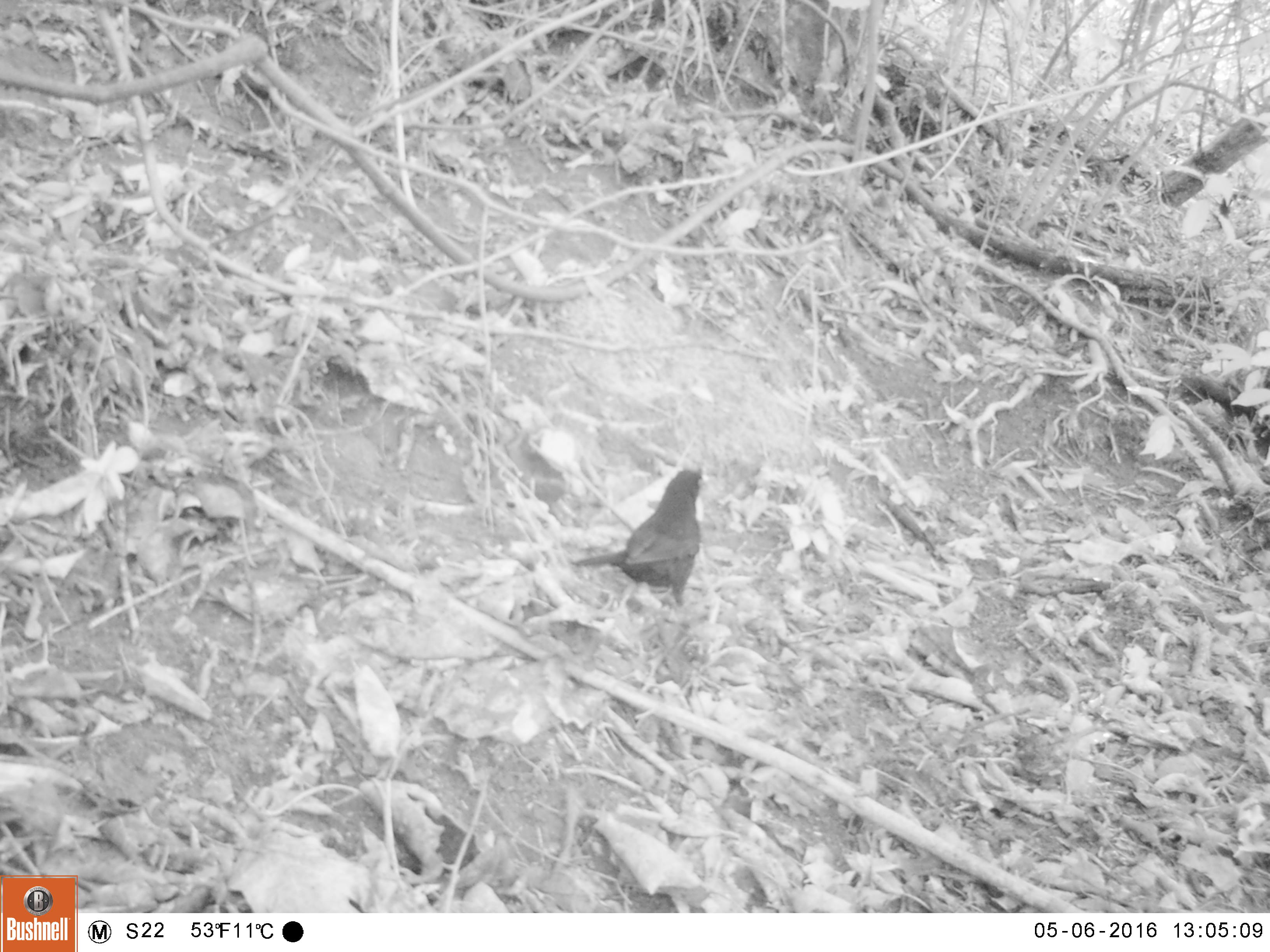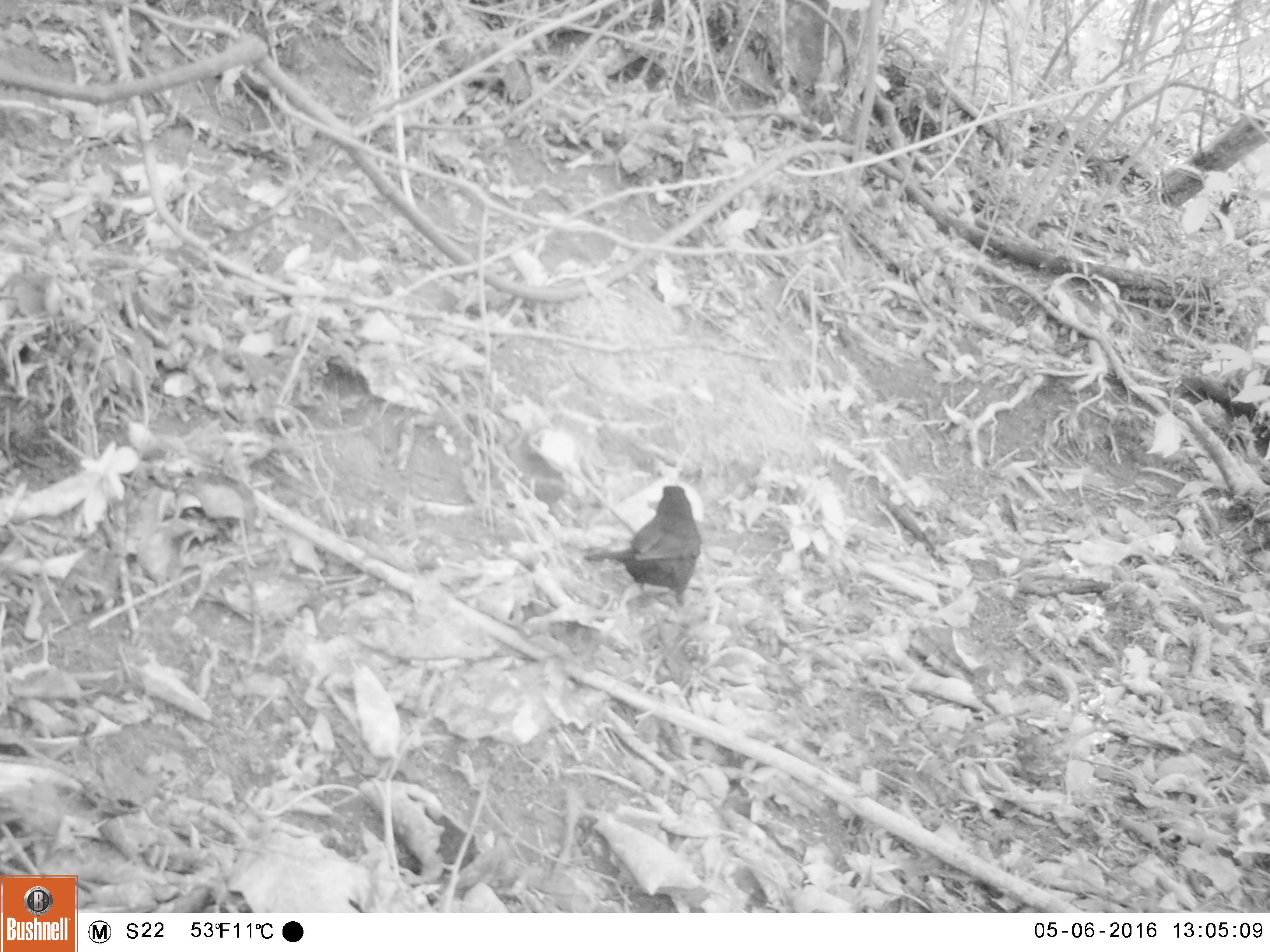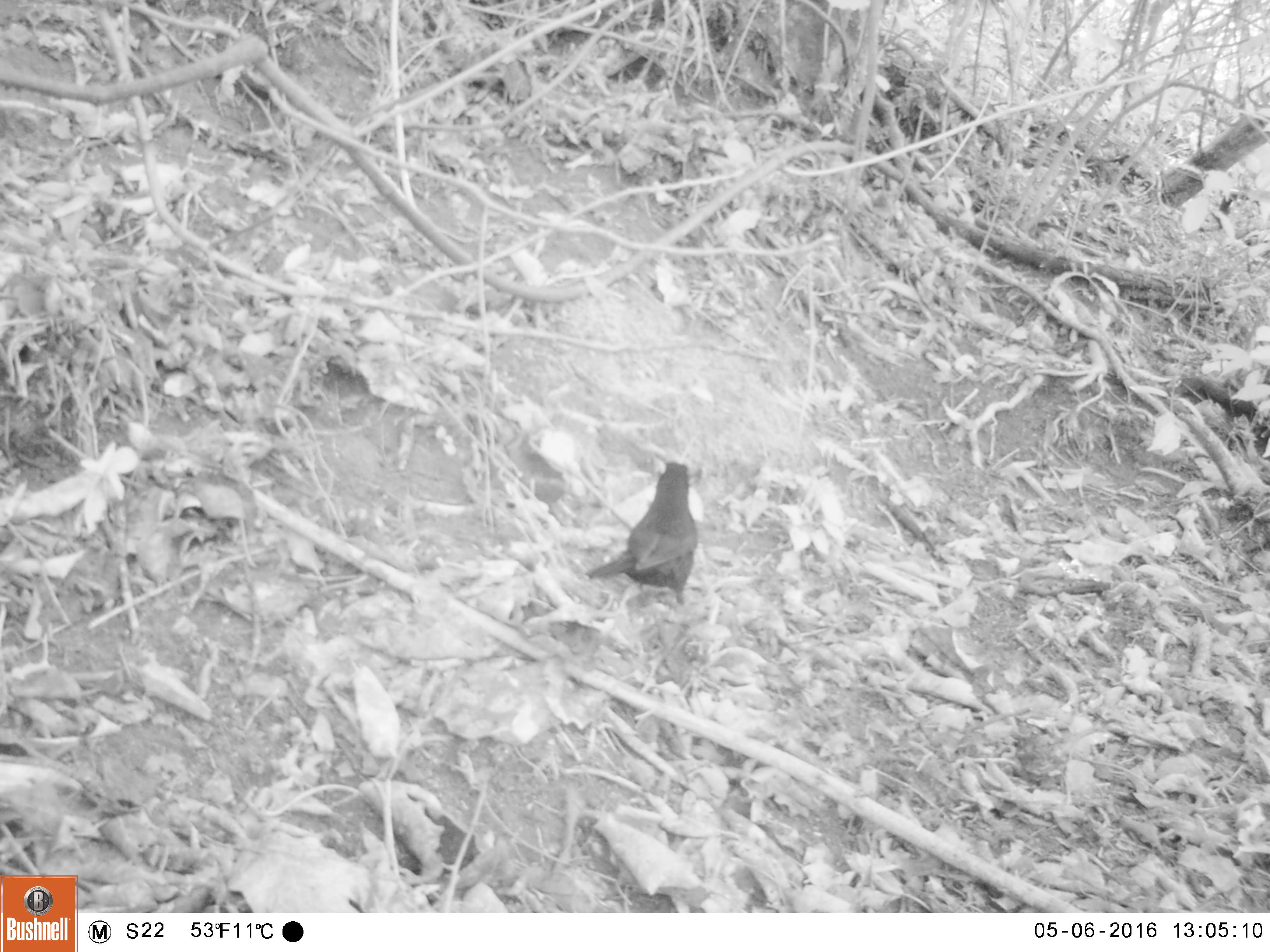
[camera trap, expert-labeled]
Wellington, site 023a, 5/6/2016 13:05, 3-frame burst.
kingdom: Animalia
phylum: Chordata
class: Aves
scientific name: Aves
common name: bird